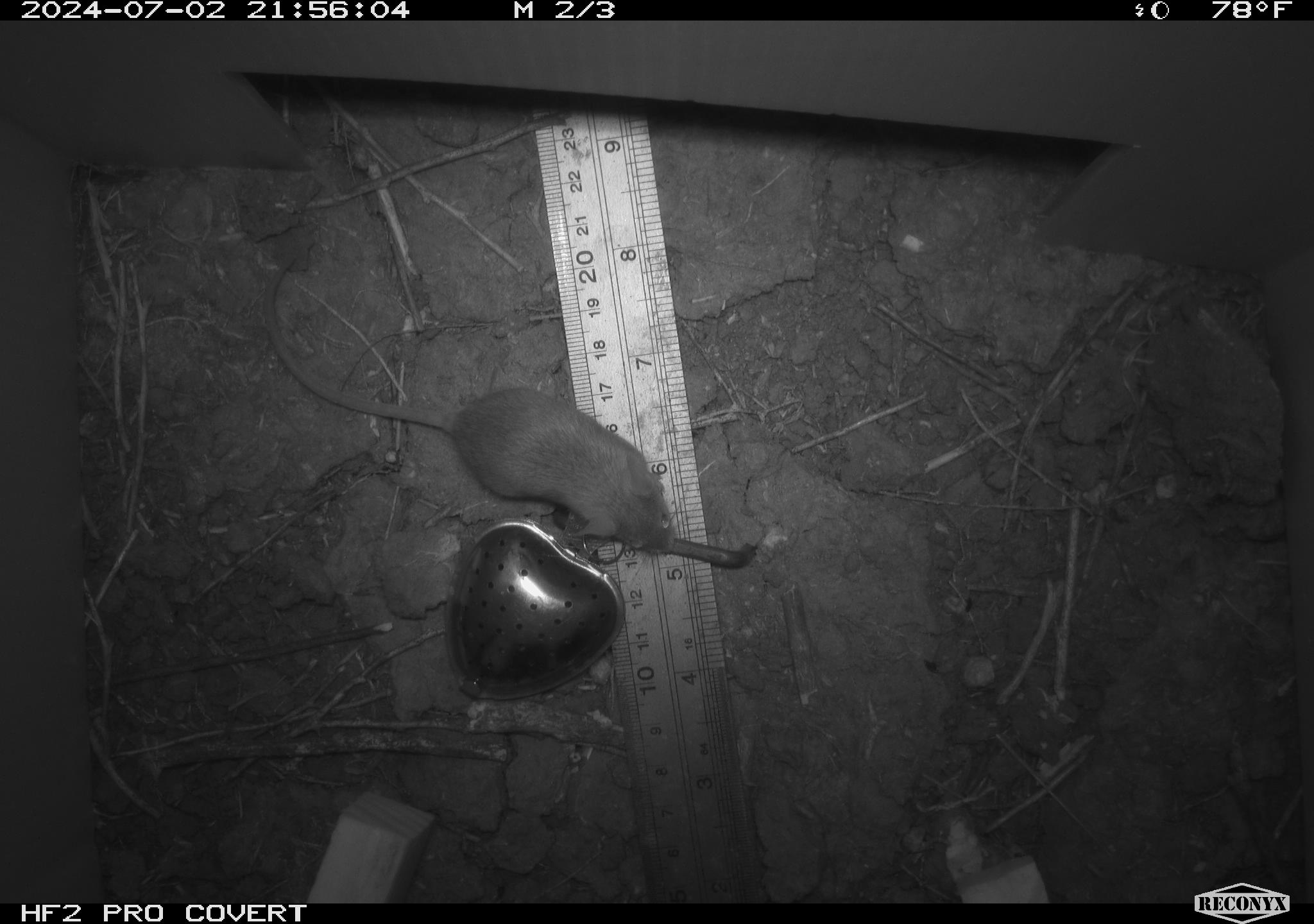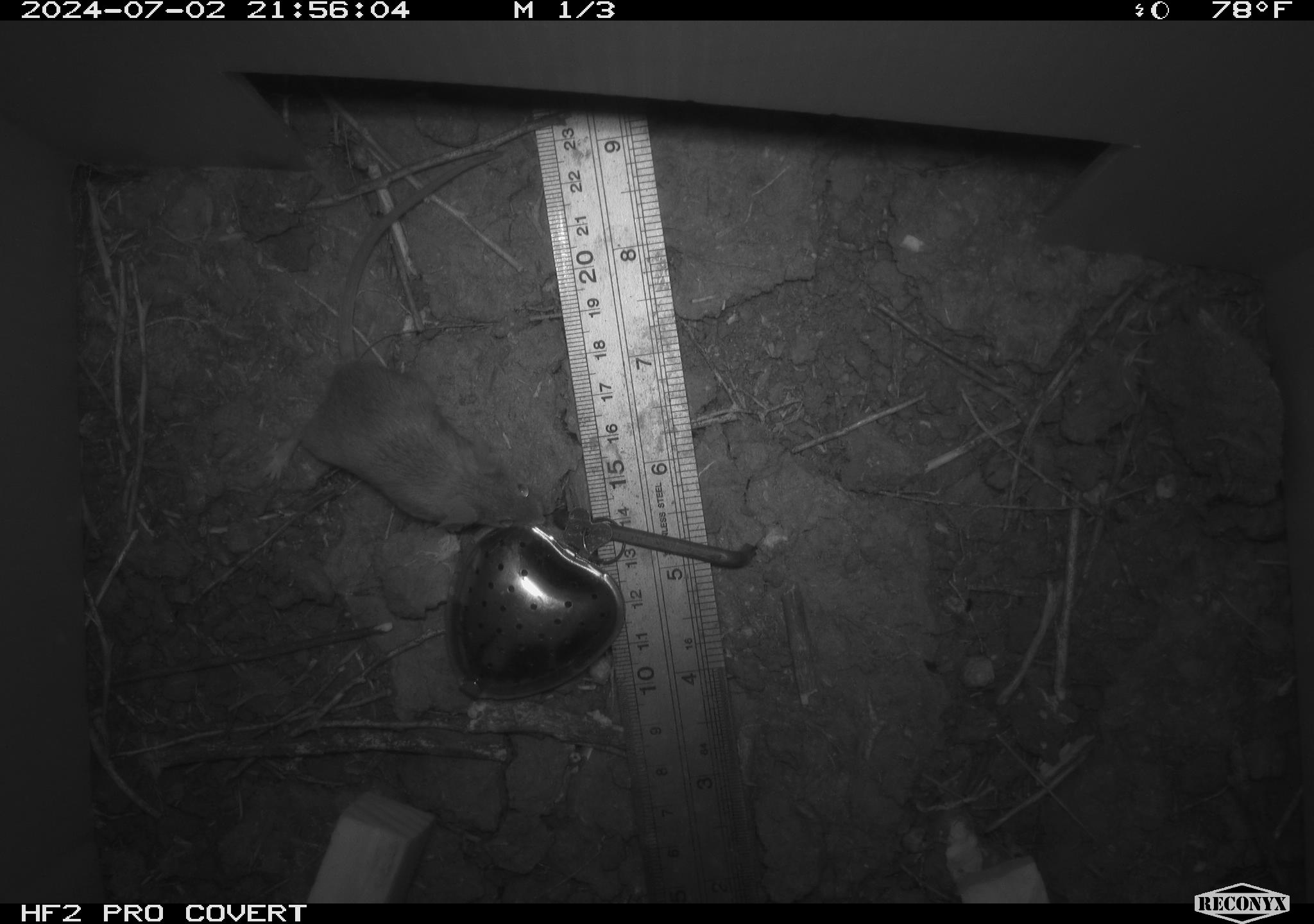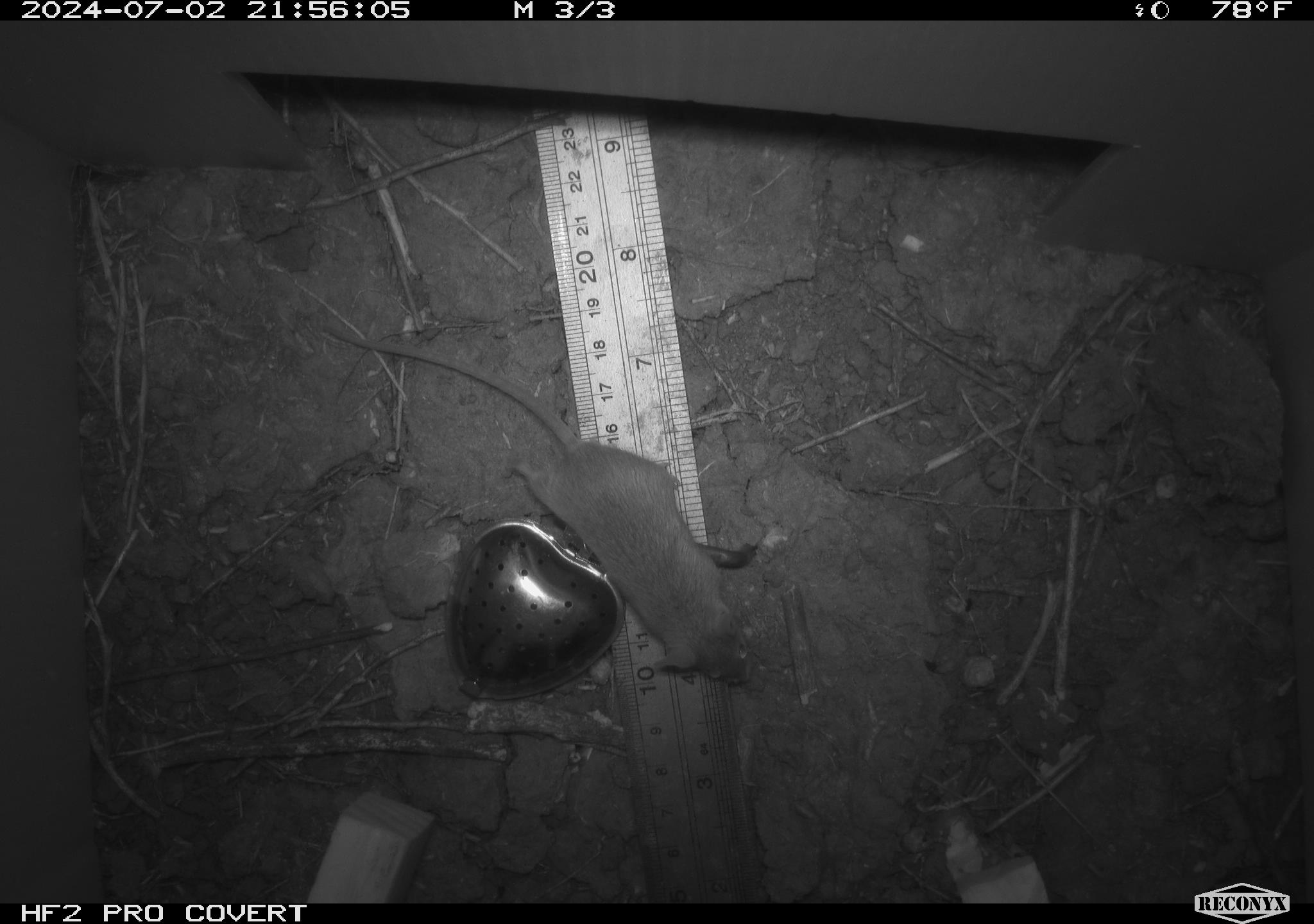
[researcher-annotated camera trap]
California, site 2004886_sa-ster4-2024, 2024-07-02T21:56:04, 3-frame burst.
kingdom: Animalia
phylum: Chordata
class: Mammalia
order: Rodentia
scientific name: Rodentia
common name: mouse species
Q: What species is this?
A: Mouse species (Rodentia).